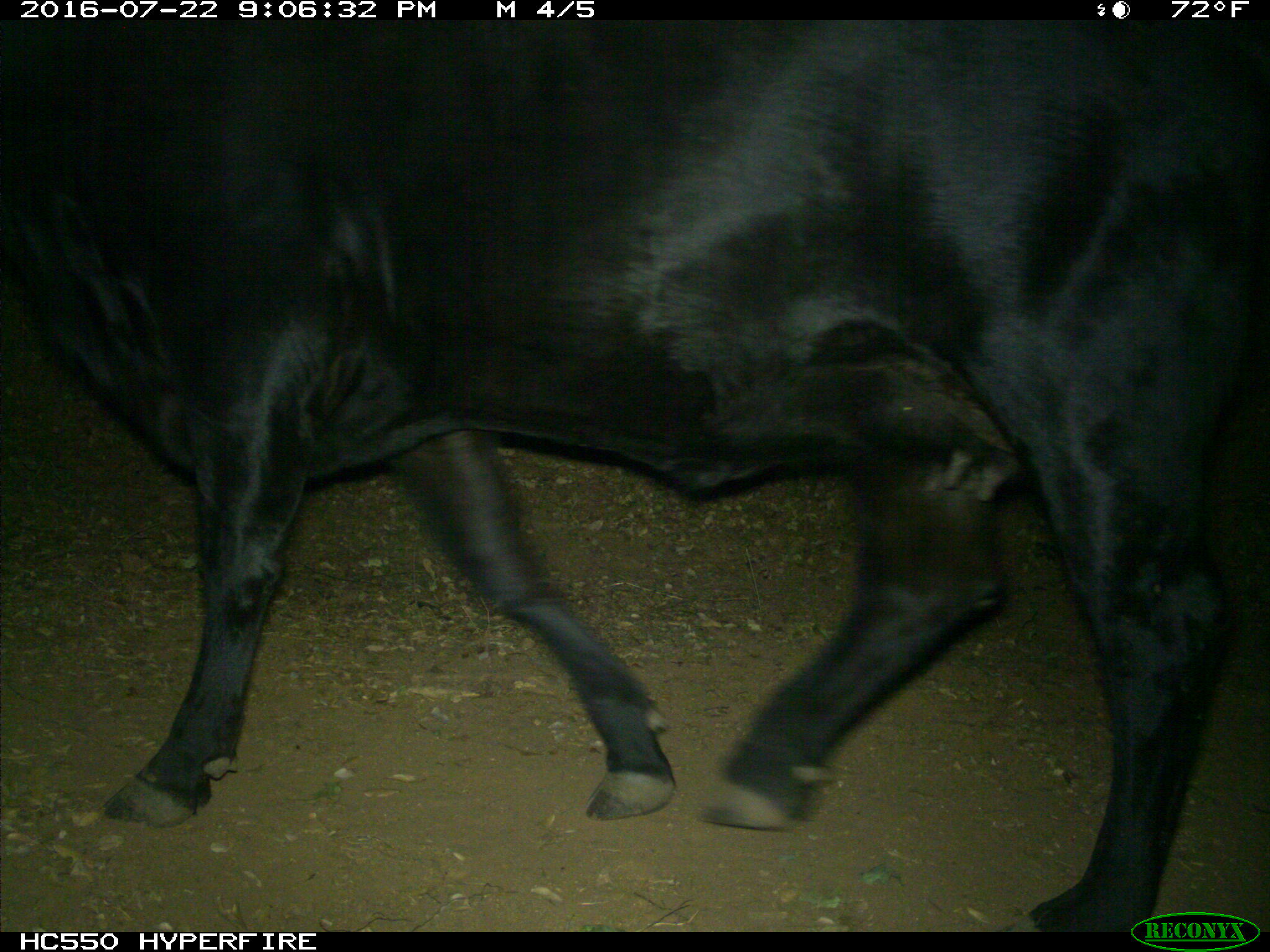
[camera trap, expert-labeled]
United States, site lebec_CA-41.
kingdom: Animalia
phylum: Chordata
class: Mammalia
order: Artiodactyla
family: Bovidae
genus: Bos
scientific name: Bos taurus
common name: domestic cow